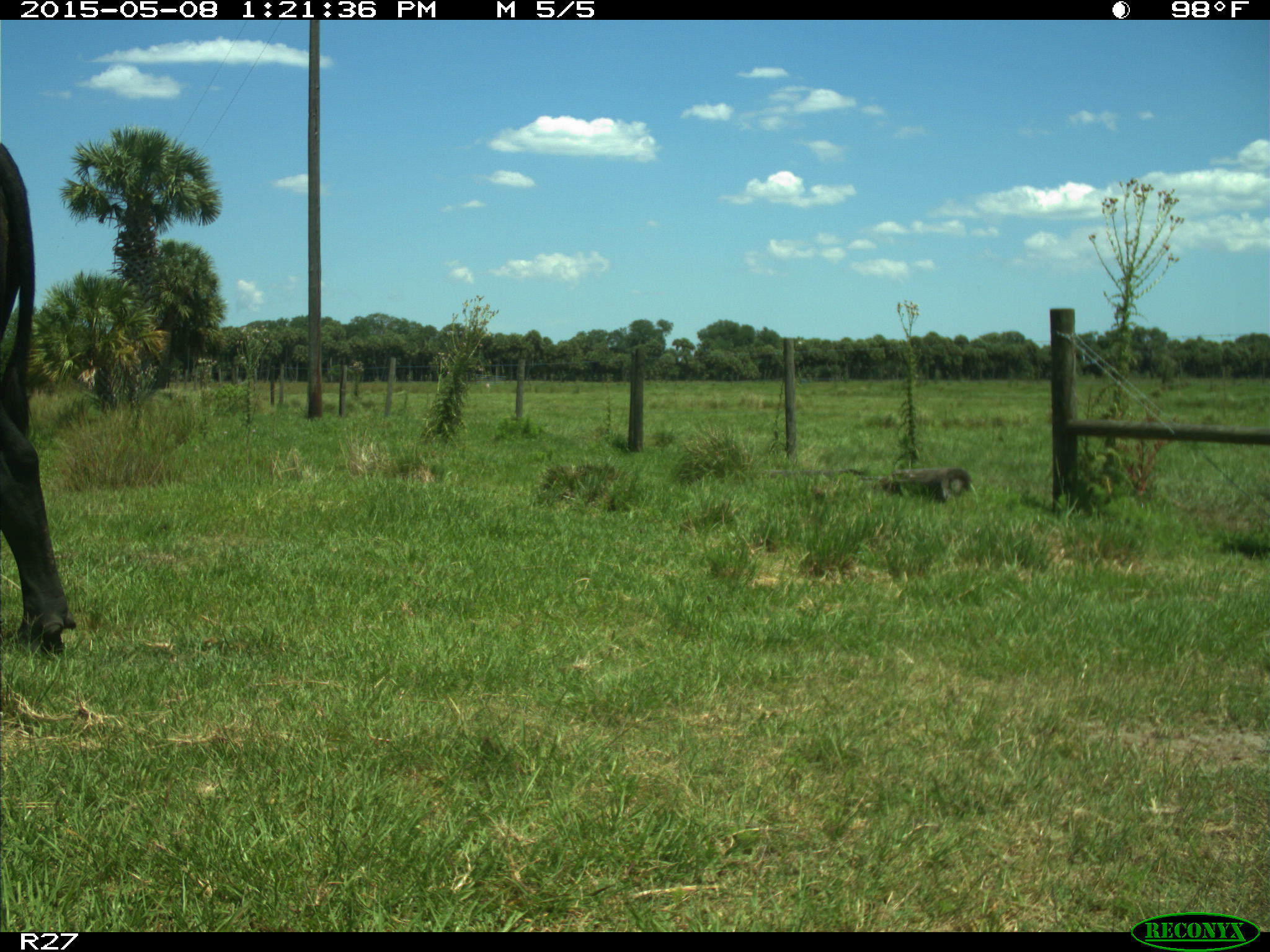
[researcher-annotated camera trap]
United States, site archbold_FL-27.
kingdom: Animalia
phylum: Chordata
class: Mammalia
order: Artiodactyla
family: Bovidae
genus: Bos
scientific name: Bos taurus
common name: domestic cow